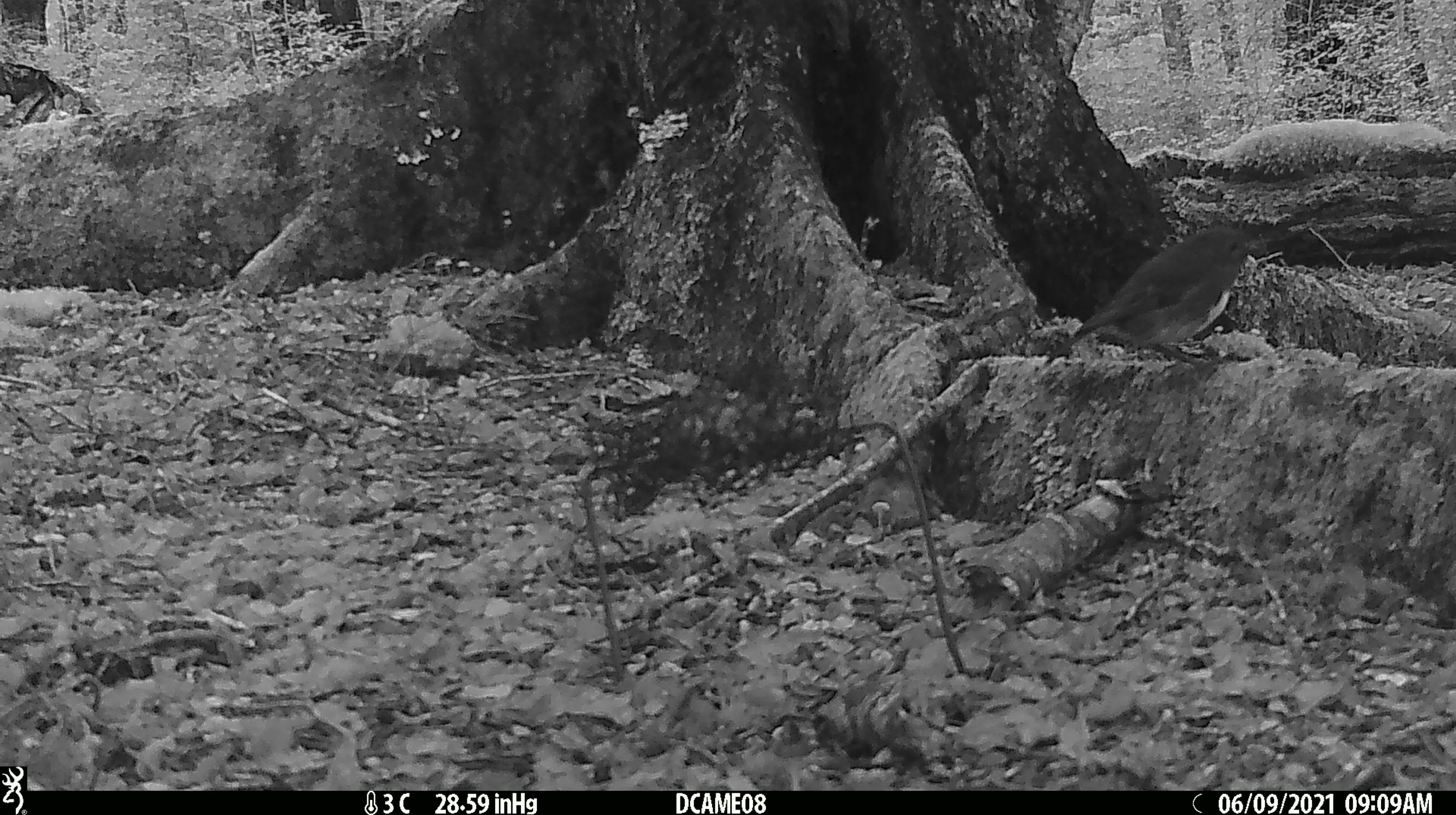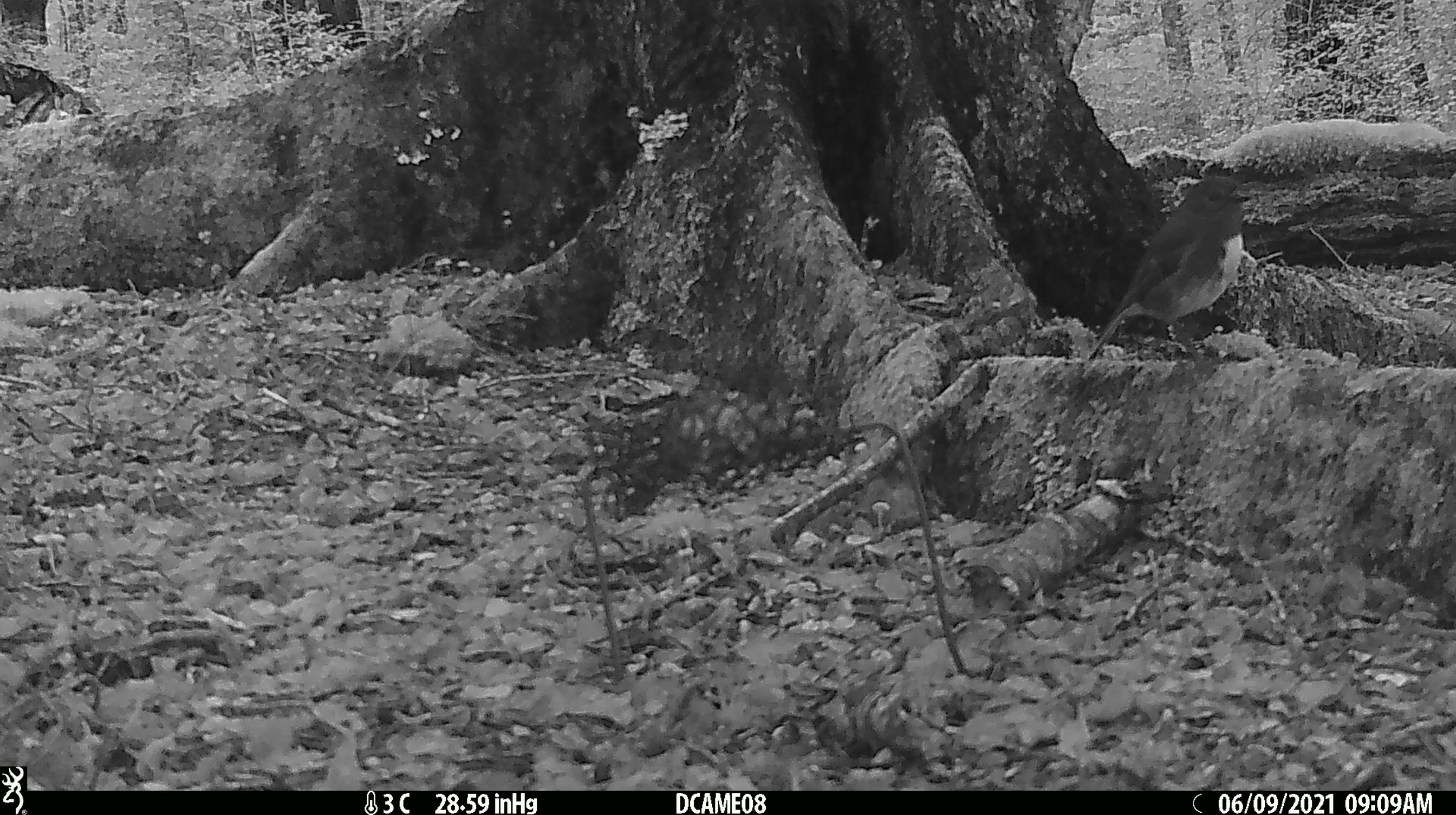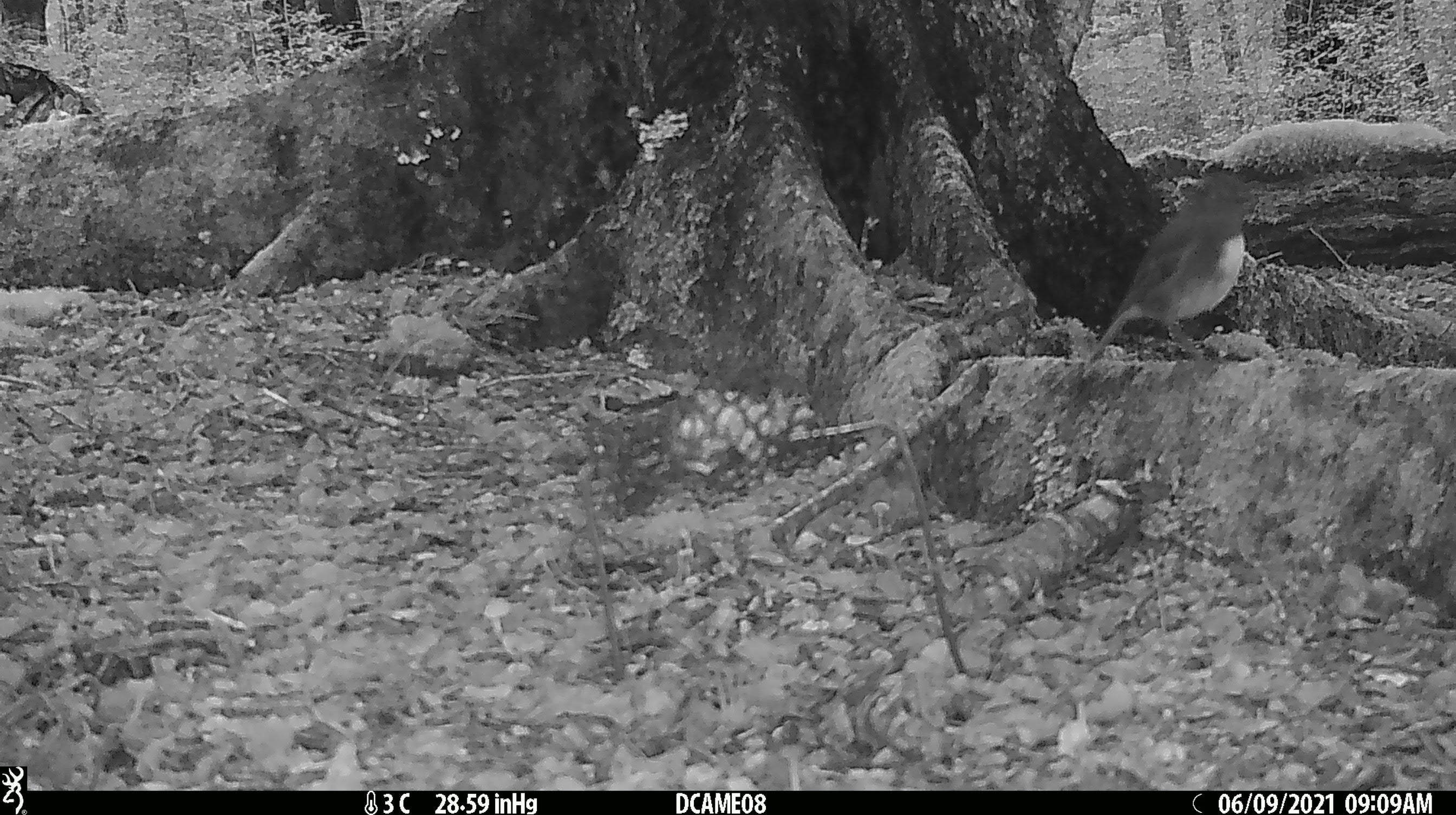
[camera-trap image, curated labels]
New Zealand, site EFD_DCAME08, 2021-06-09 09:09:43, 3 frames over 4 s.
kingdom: Animalia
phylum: Chordata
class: Aves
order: Passeriformes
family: Petroicidae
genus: Petroica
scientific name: Petroica australis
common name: new zealand robin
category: robin